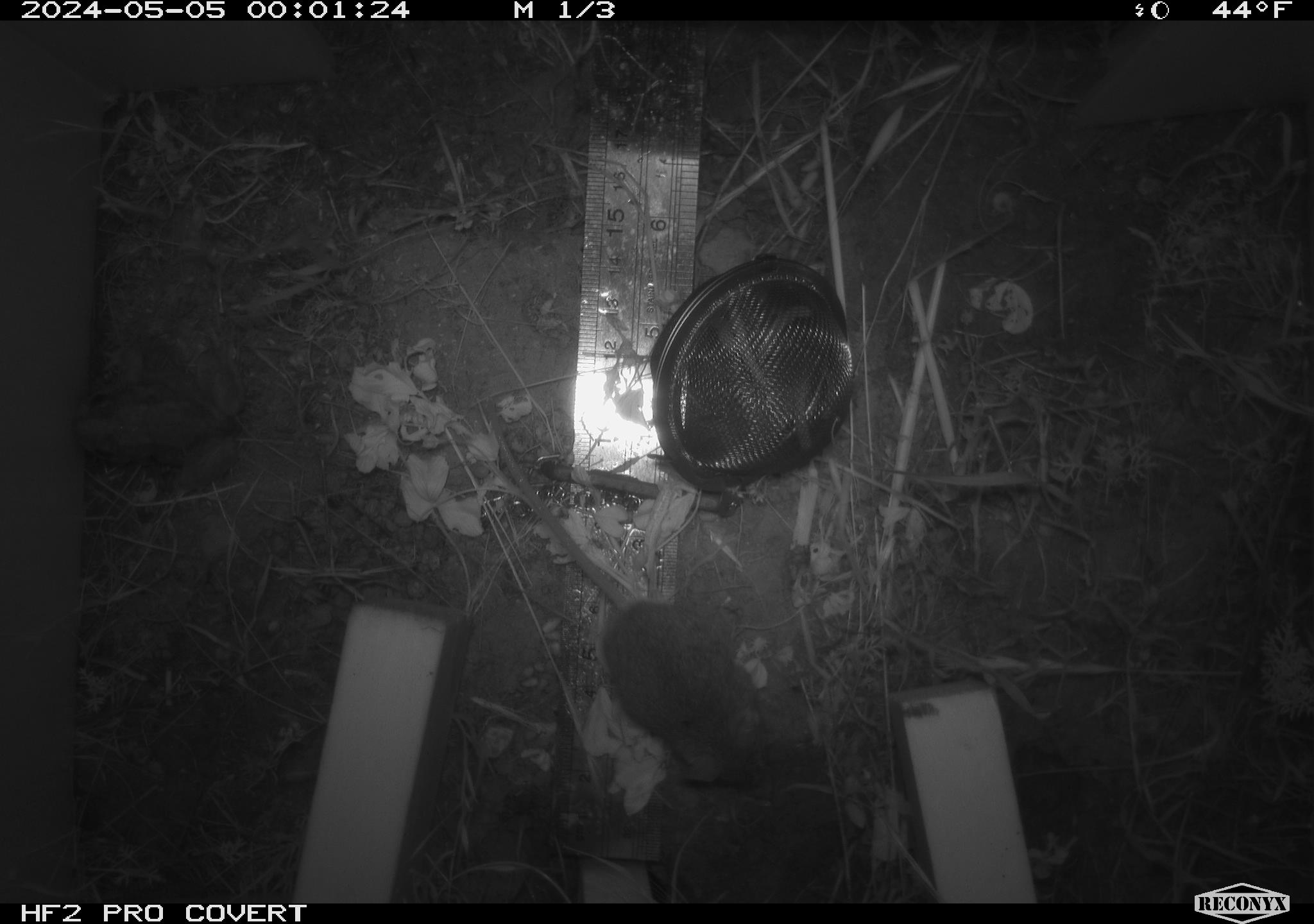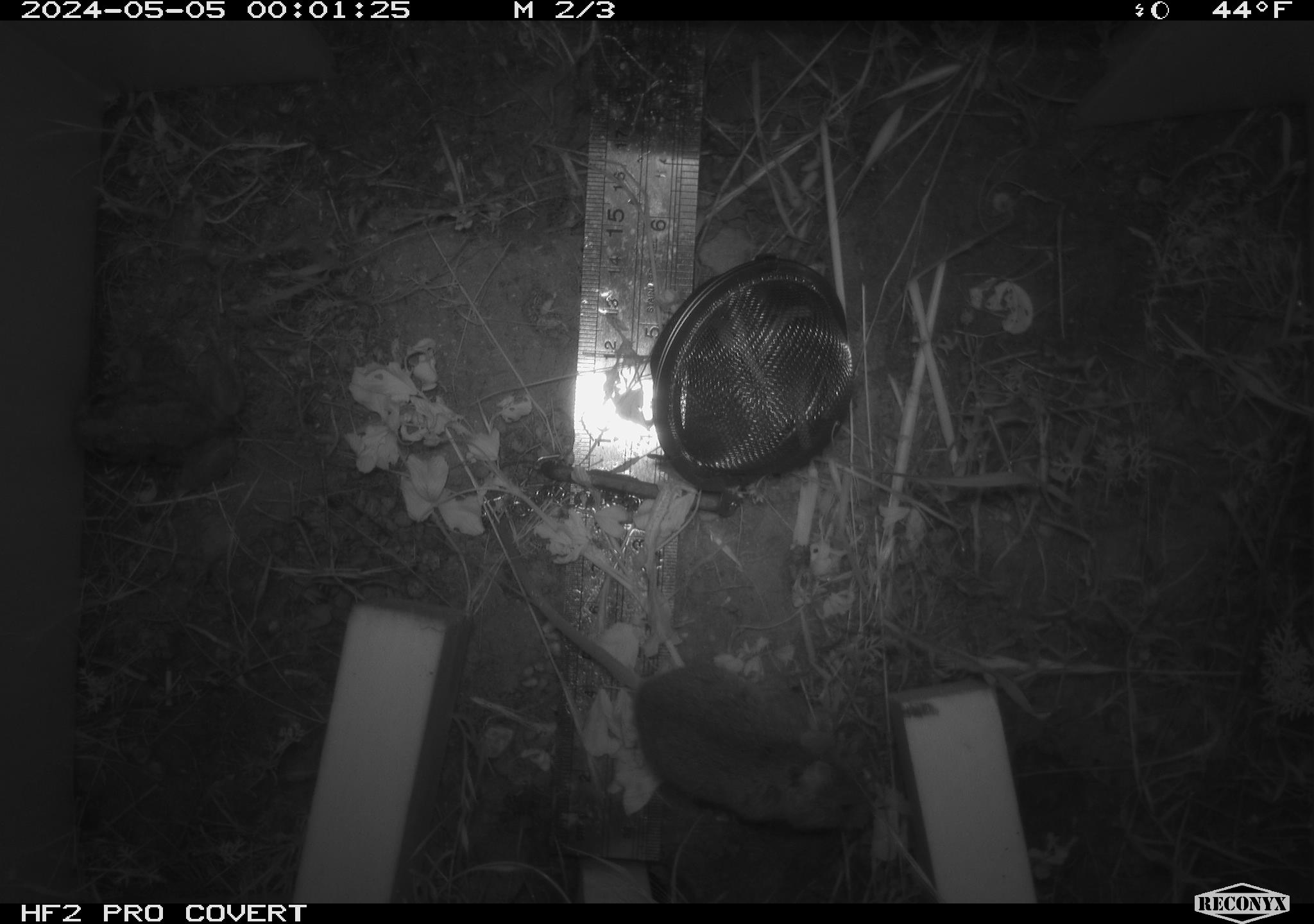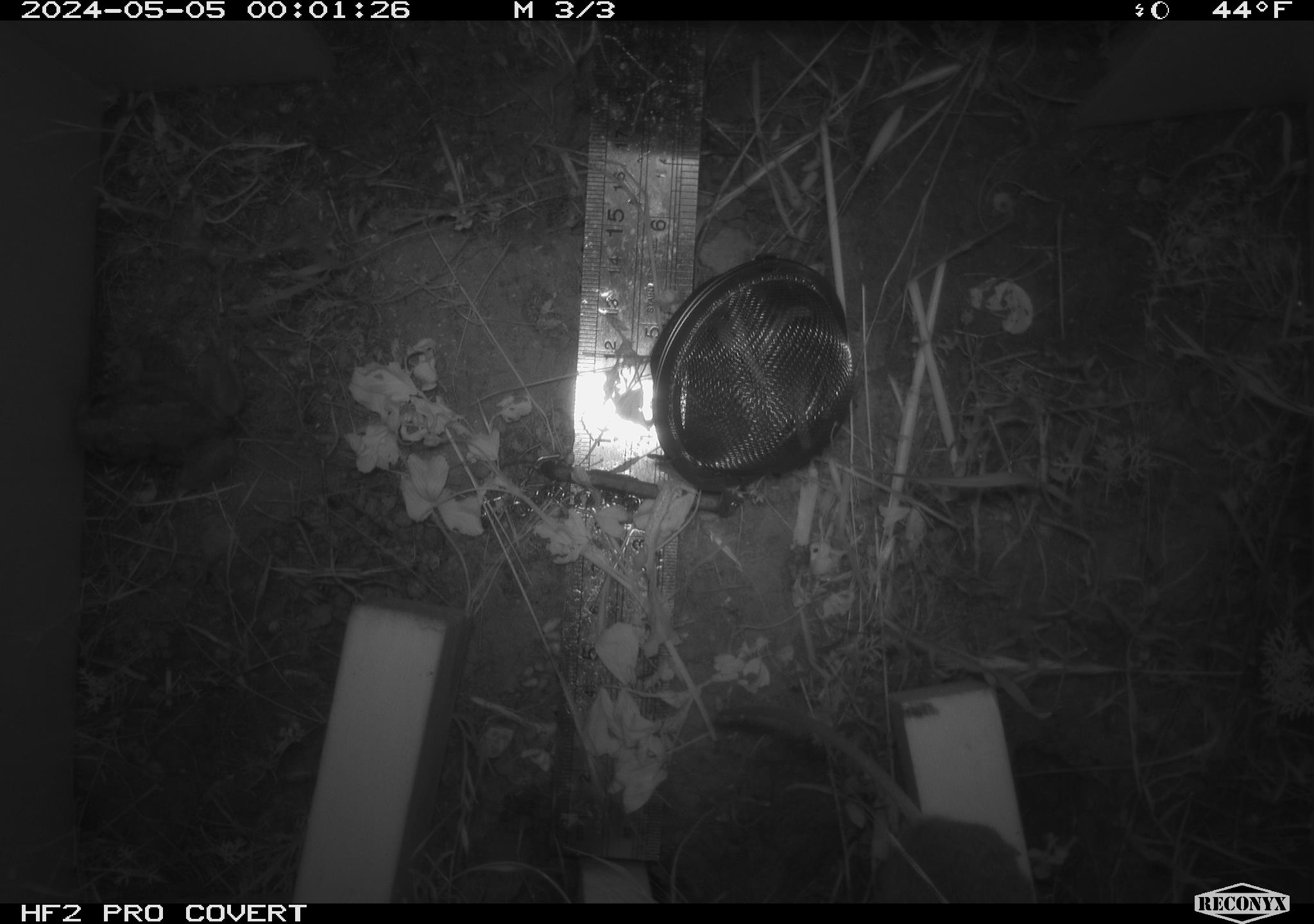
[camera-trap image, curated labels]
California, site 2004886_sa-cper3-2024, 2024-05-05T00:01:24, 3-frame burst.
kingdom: Animalia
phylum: Chordata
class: Mammalia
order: Rodentia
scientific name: Rodentia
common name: rodent